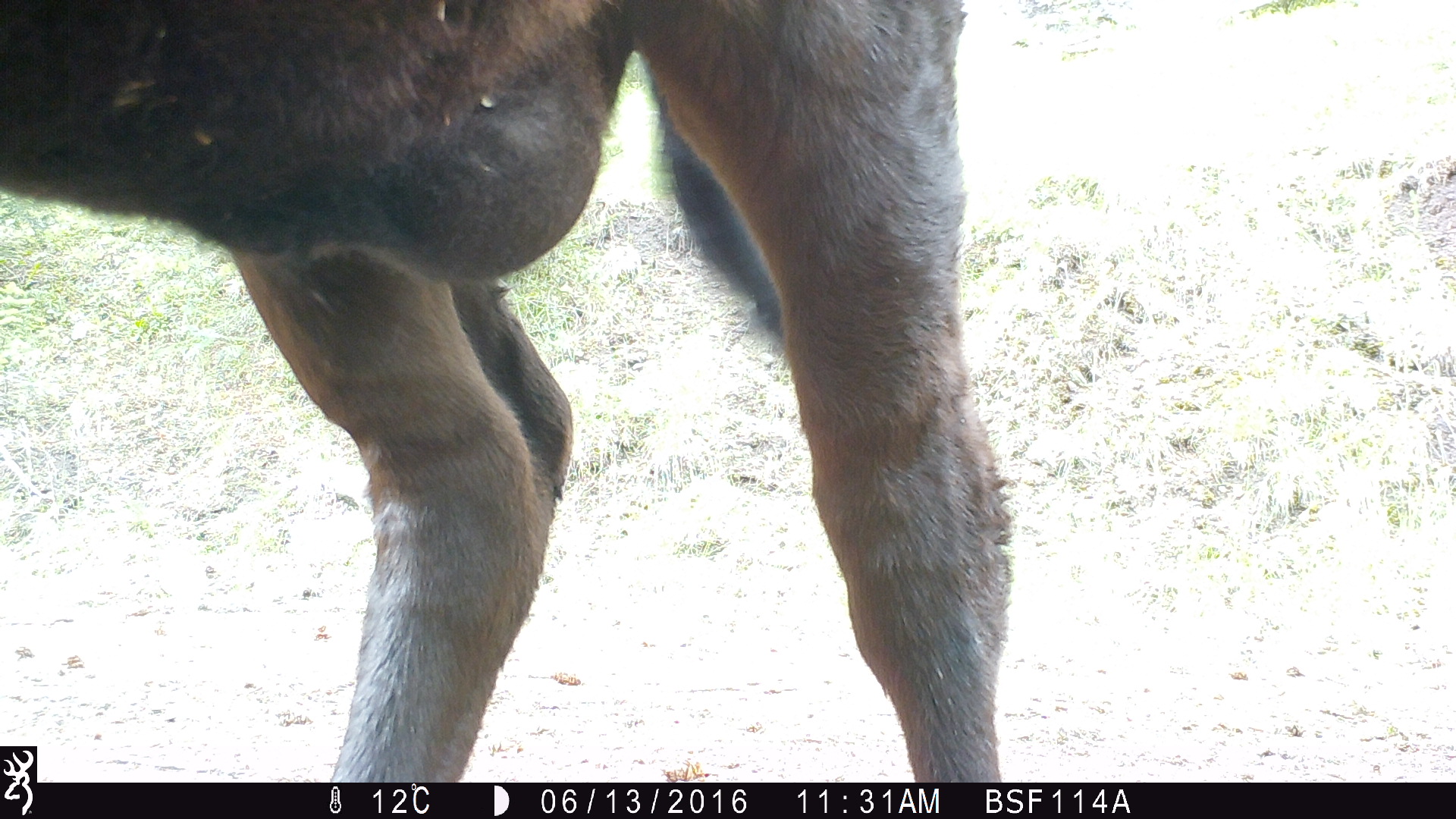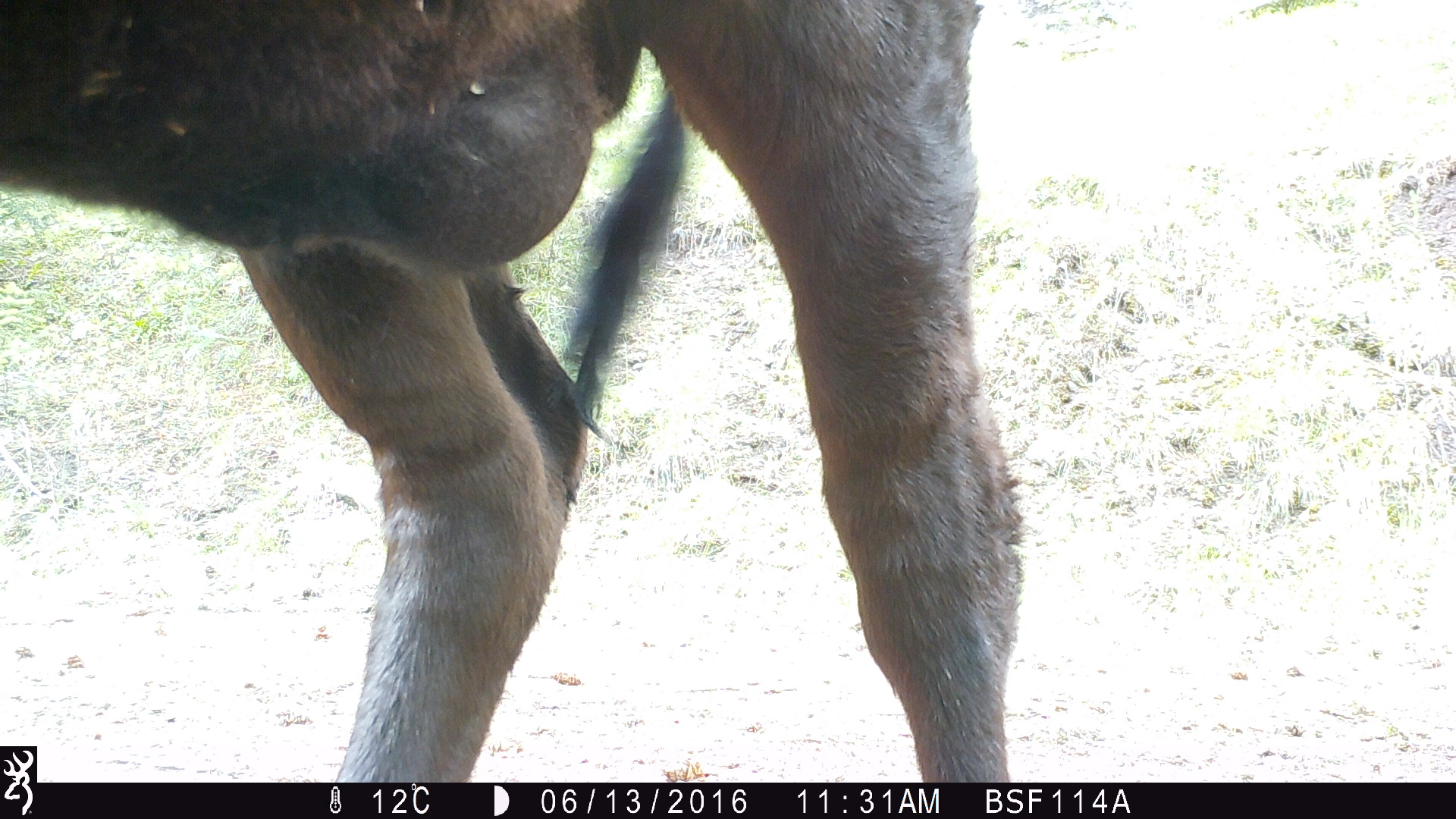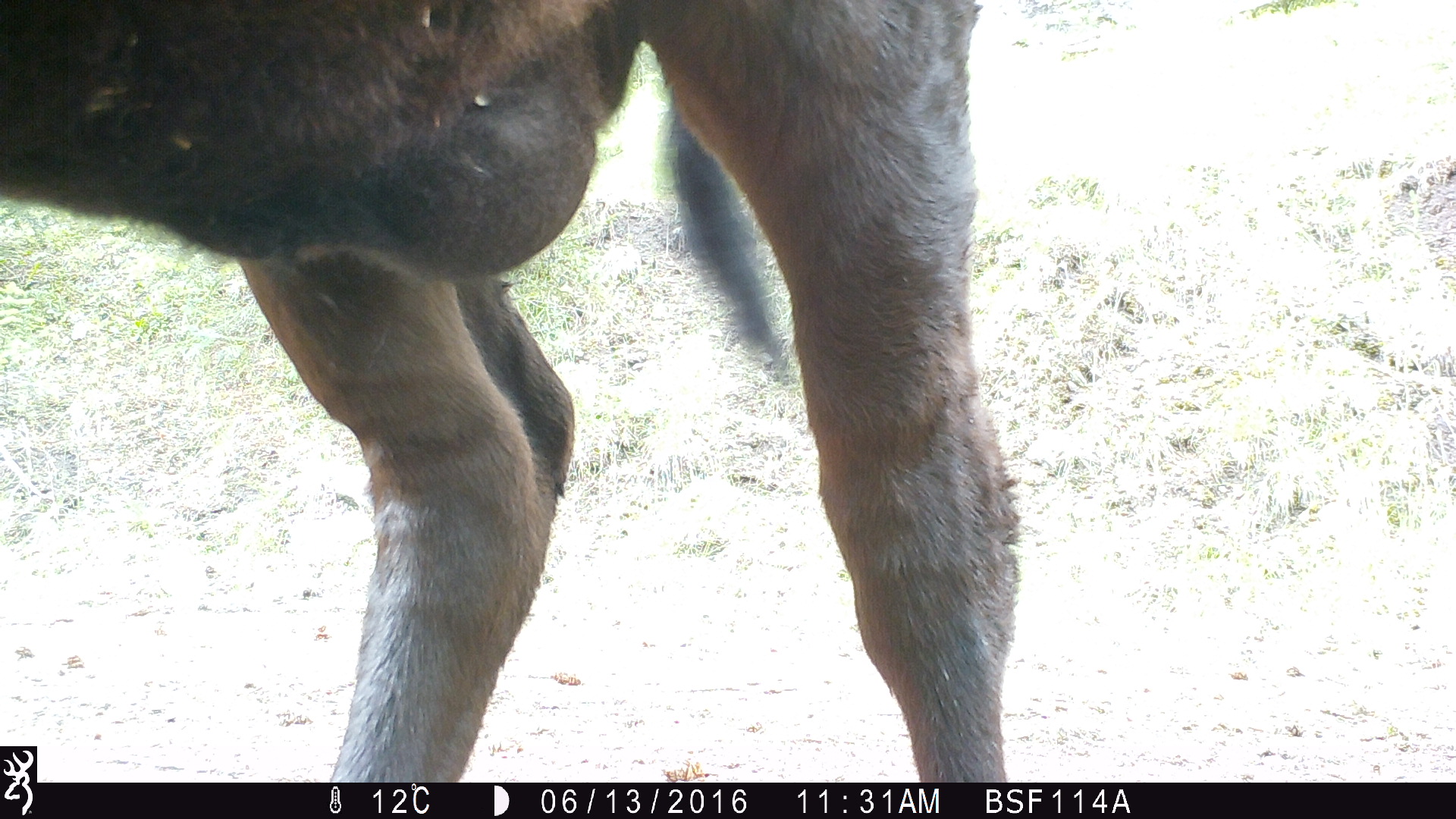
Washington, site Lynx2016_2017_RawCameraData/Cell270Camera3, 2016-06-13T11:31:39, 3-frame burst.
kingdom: Animalia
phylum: Chordata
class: Mammalia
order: Artiodactyla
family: Bovidae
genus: Bos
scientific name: Bos taurus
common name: domestic cattle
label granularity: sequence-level